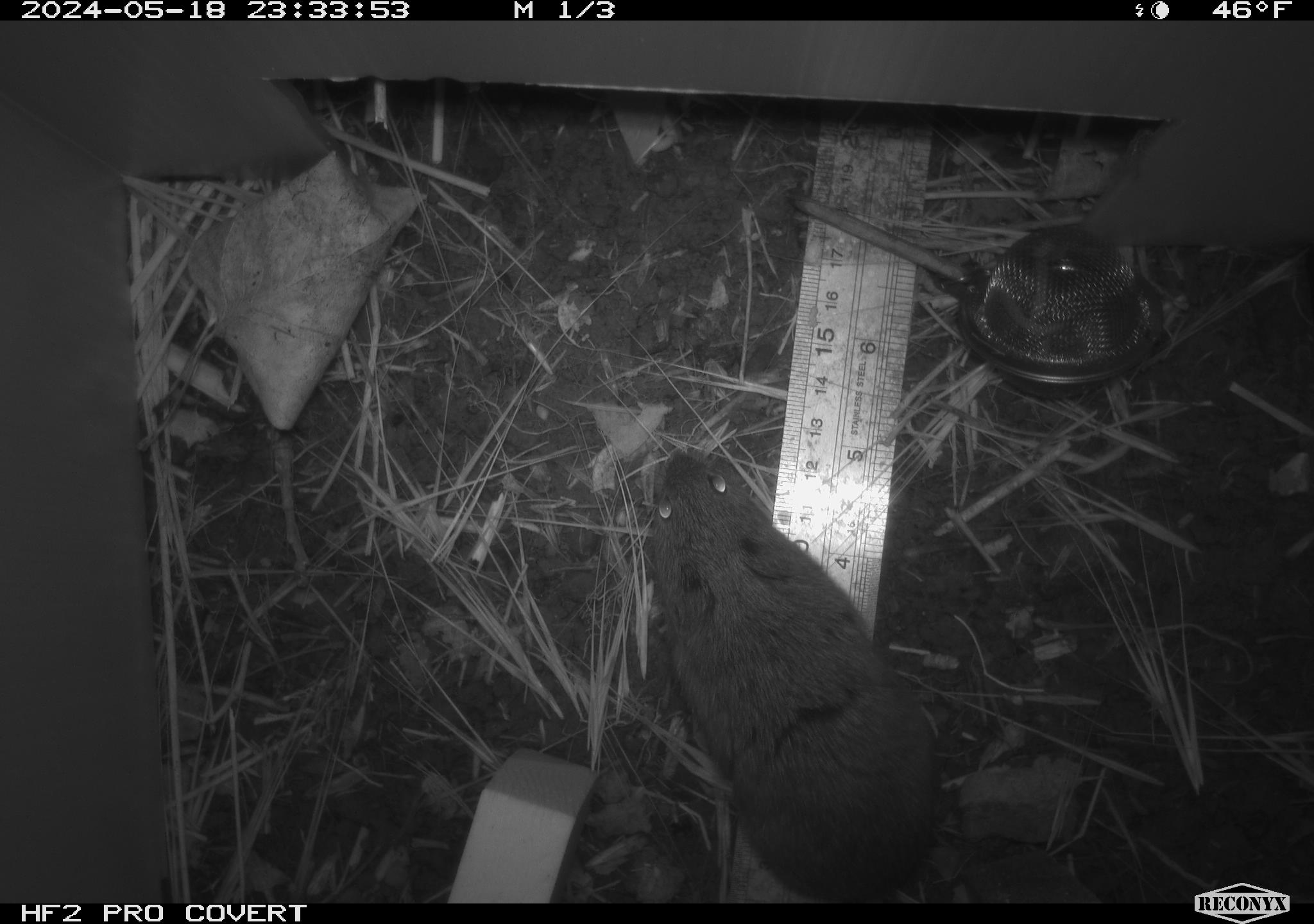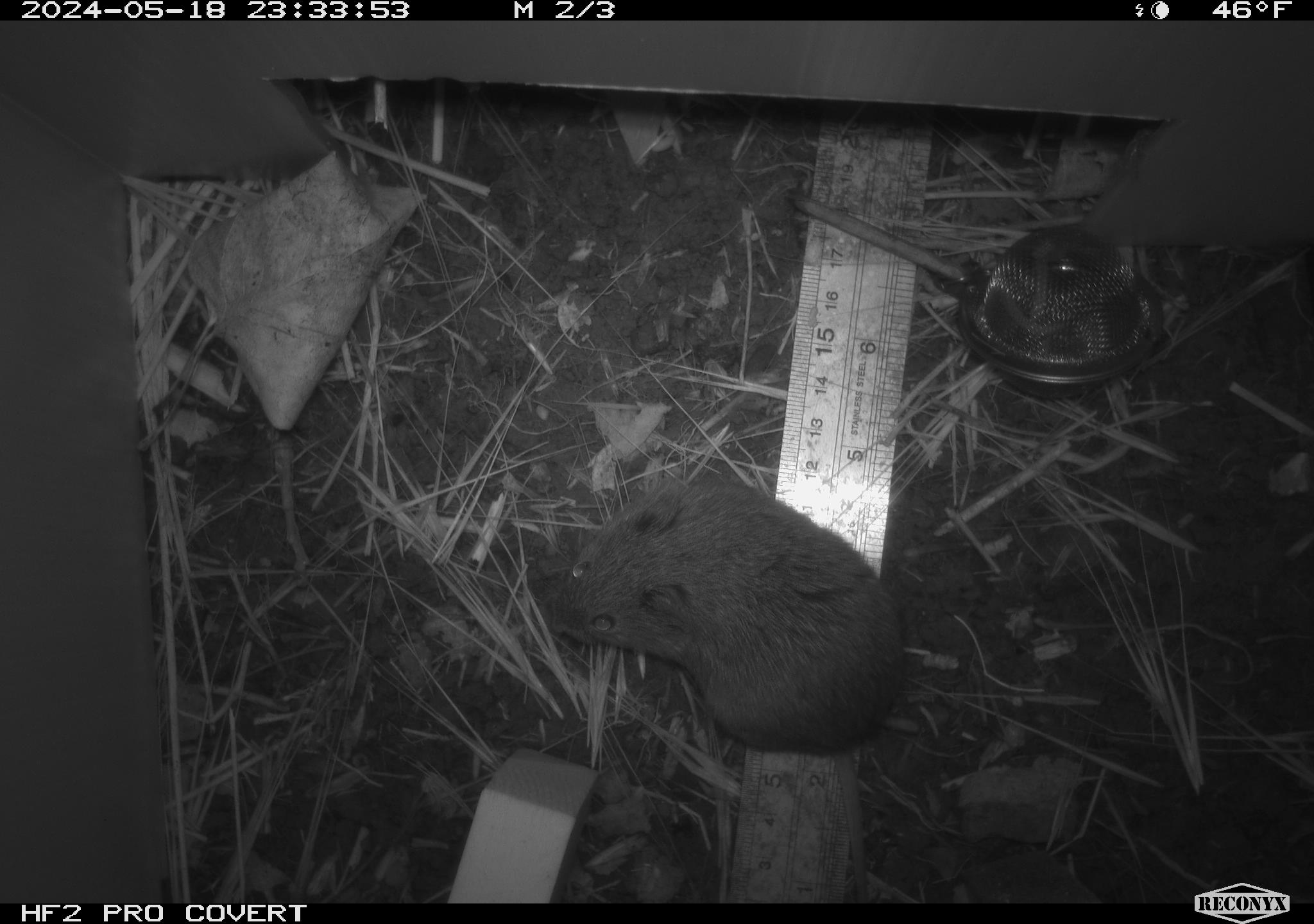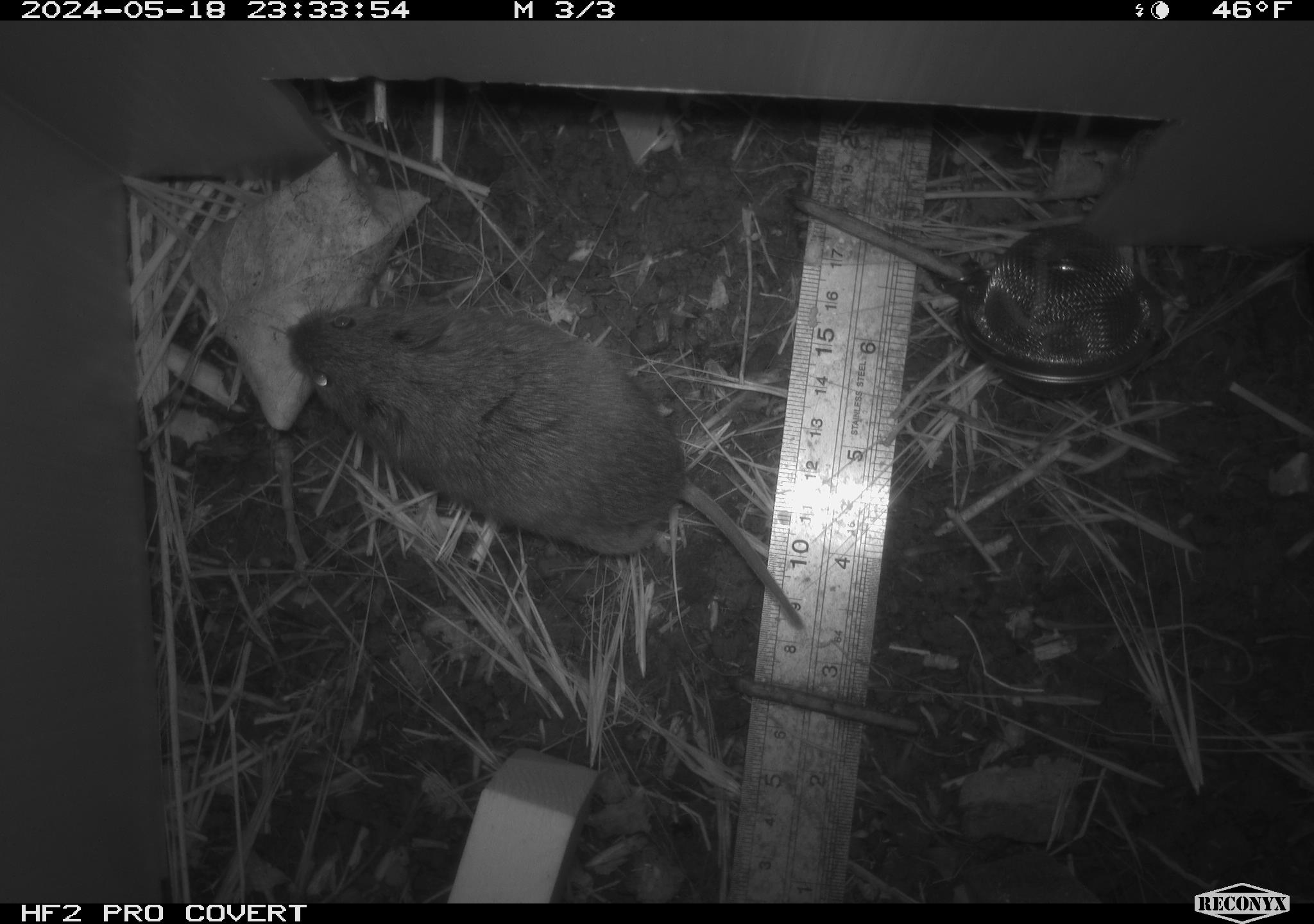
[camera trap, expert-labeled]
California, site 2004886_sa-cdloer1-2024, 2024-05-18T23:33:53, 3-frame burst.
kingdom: Animalia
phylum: Chordata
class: Mammalia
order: Rodentia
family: Cricetidae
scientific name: Arvicolinae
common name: voles, lemmings, and muskrats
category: arvicolinae subfamily